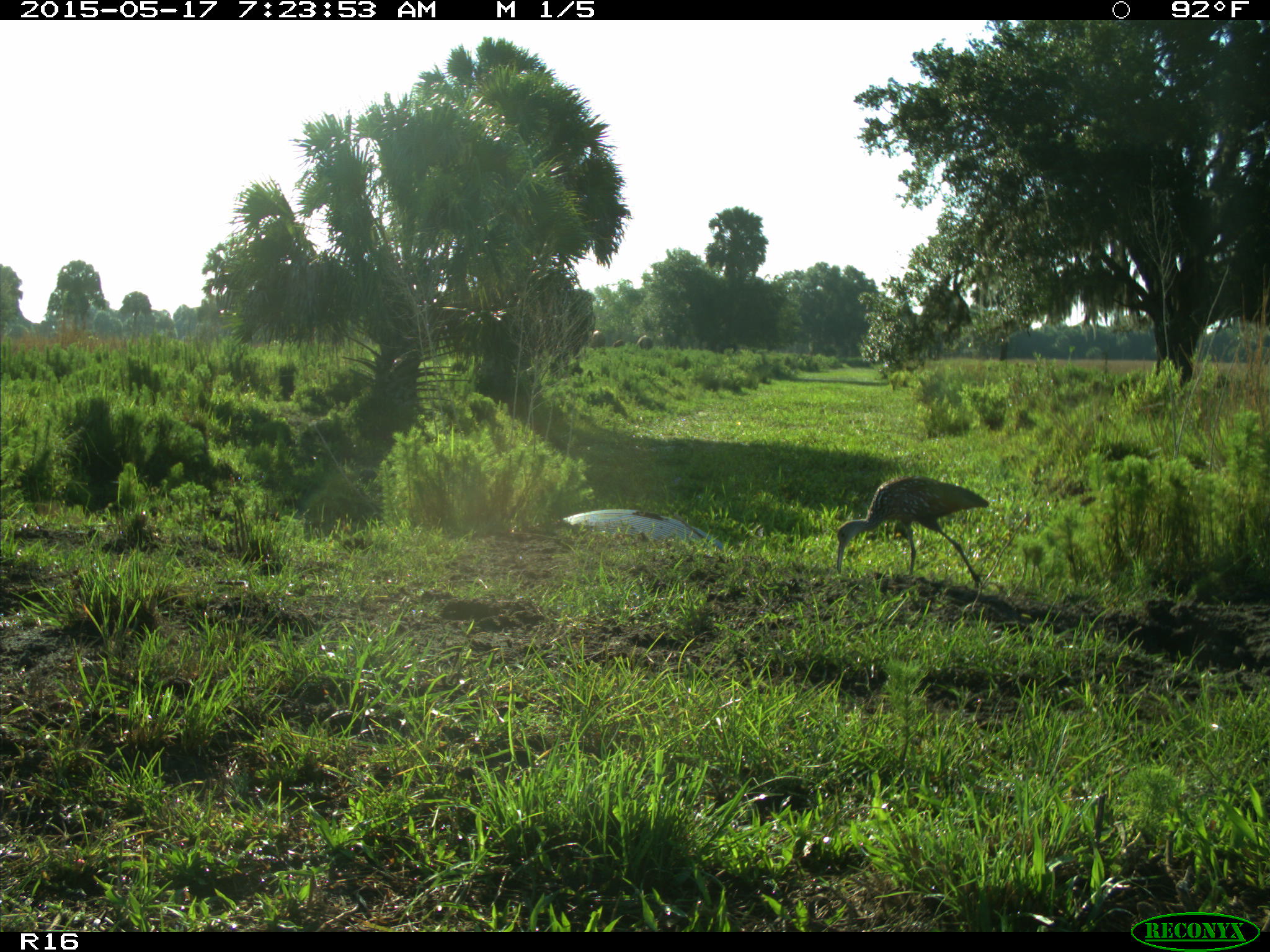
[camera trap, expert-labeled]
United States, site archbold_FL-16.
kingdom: Animalia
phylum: Chordata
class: Aves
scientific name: Aves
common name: birds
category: unidentified bird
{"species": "unidentified bird (birds) (Aves)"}